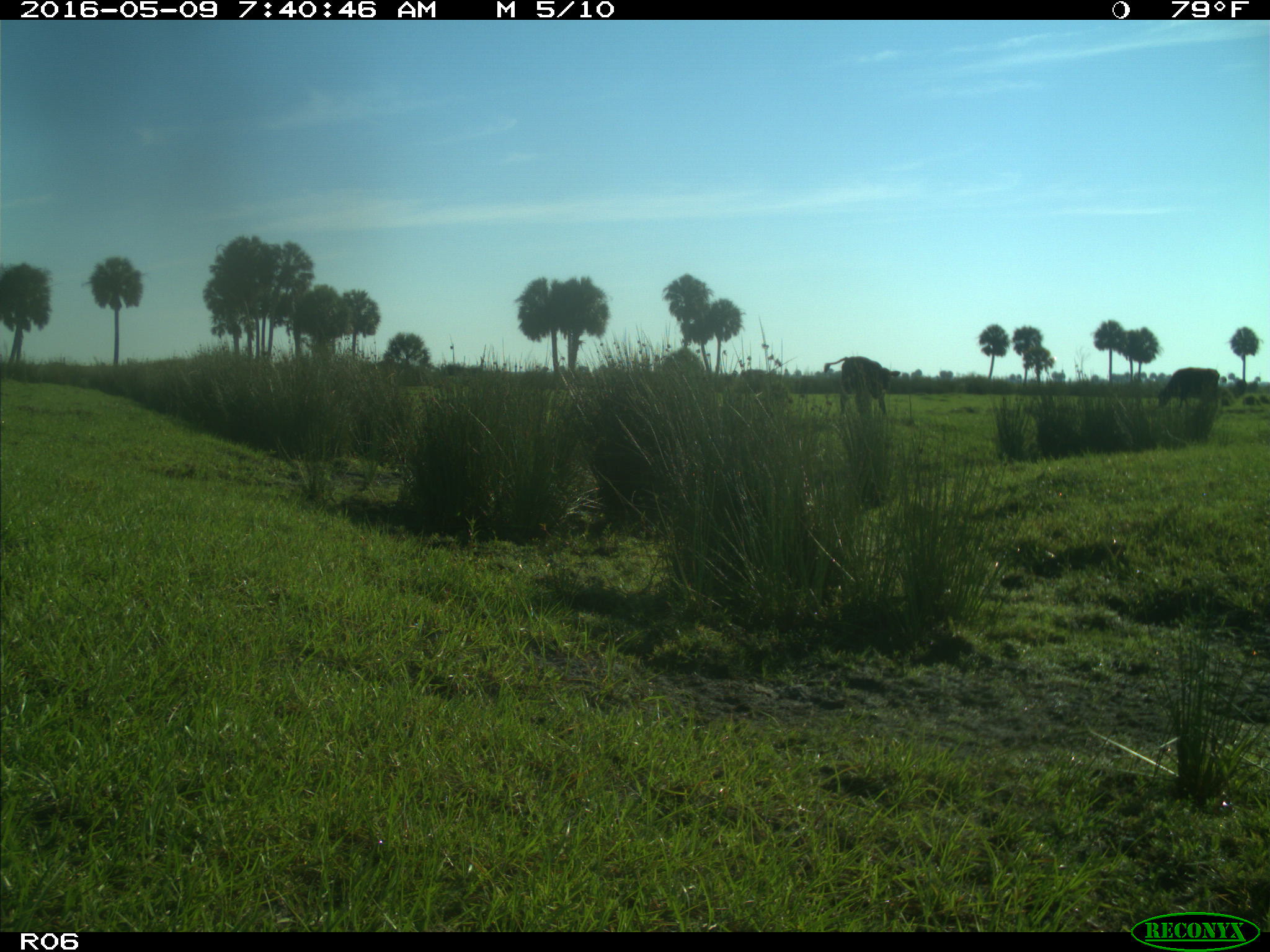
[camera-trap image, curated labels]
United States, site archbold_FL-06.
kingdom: Animalia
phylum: Chordata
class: Mammalia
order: Artiodactyla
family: Bovidae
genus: Bos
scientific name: Bos taurus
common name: domestic cow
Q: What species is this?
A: Bos taurus (domestic cow).